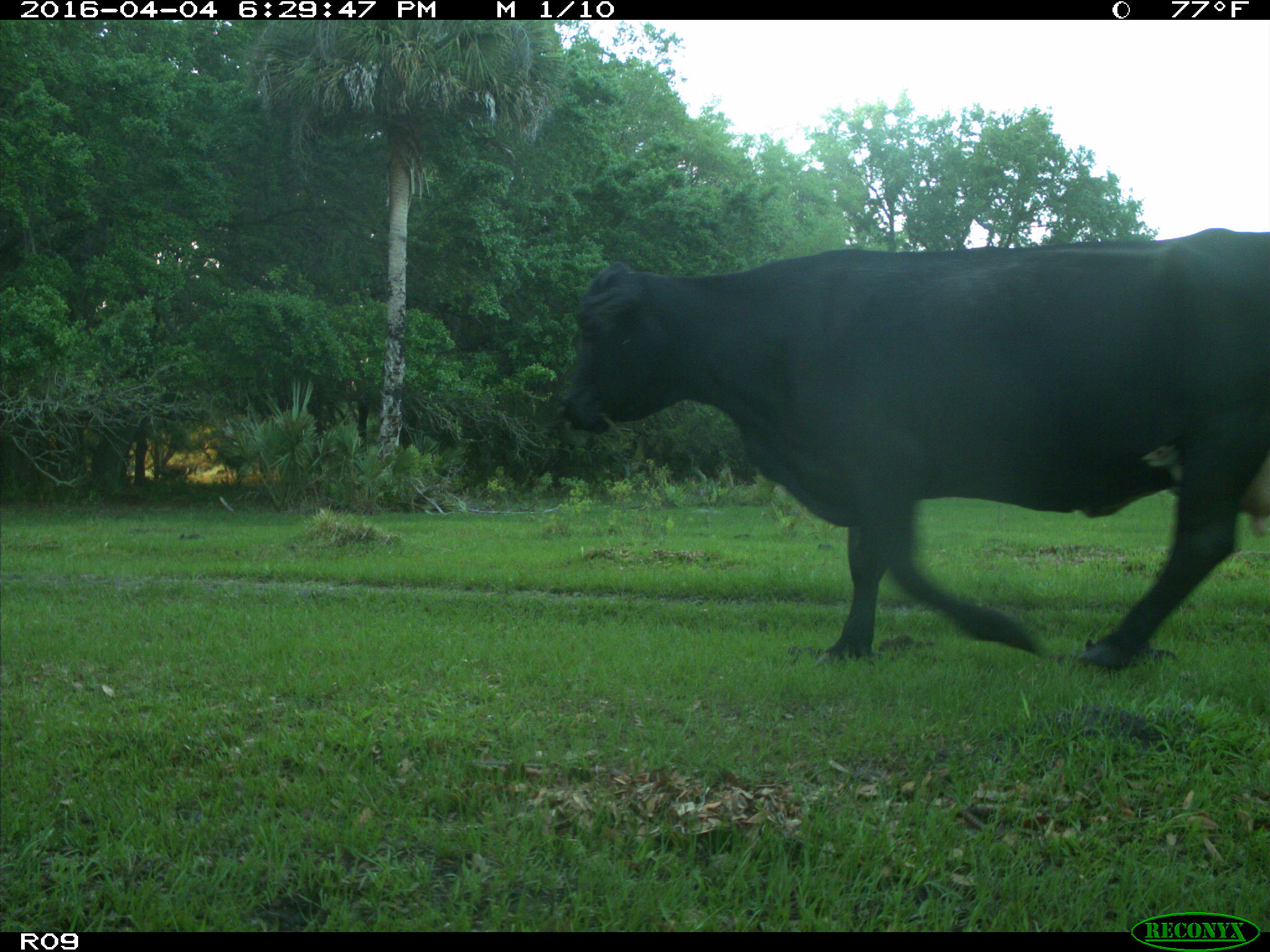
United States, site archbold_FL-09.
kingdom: Animalia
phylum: Chordata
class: Mammalia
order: Artiodactyla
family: Bovidae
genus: Bos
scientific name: Bos taurus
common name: domestic cow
Bos taurus (domestic cow).